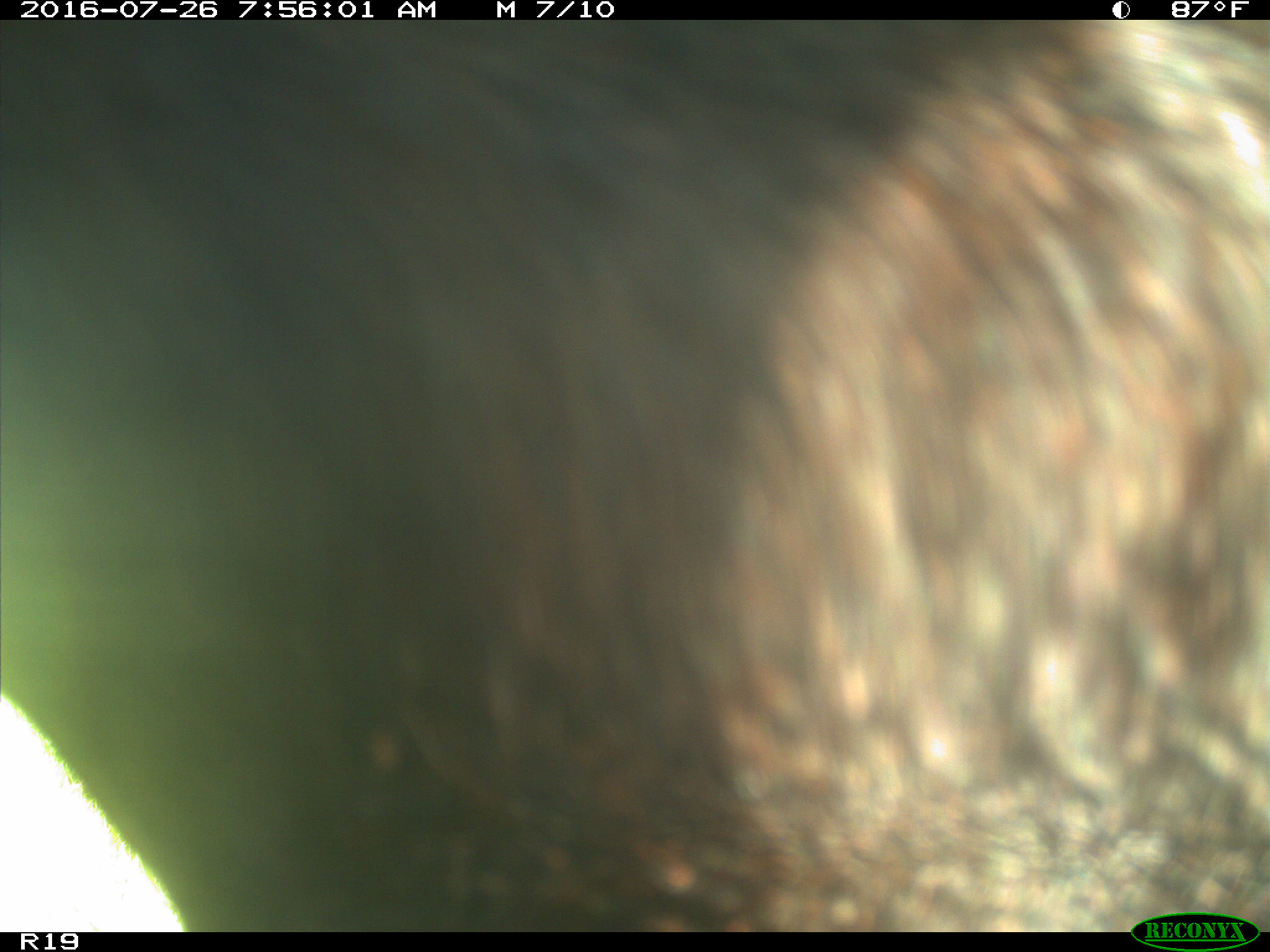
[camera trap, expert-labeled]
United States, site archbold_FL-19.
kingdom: Animalia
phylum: Chordata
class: Mammalia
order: Artiodactyla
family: Bovidae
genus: Bos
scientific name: Bos taurus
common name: domestic cow